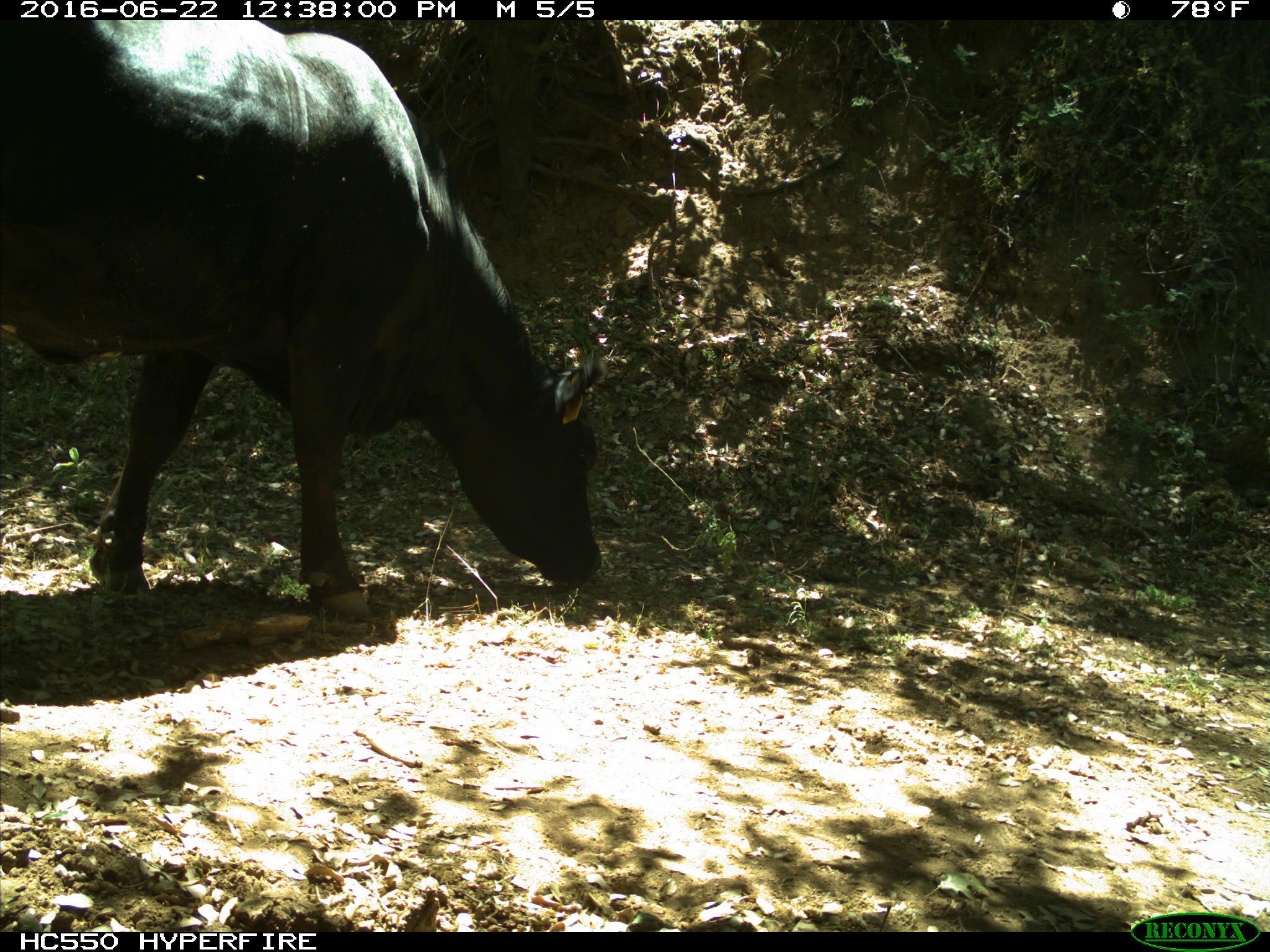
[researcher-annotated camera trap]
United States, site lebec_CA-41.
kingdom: Animalia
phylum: Chordata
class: Mammalia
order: Artiodactyla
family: Bovidae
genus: Bos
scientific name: Bos taurus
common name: domestic cow